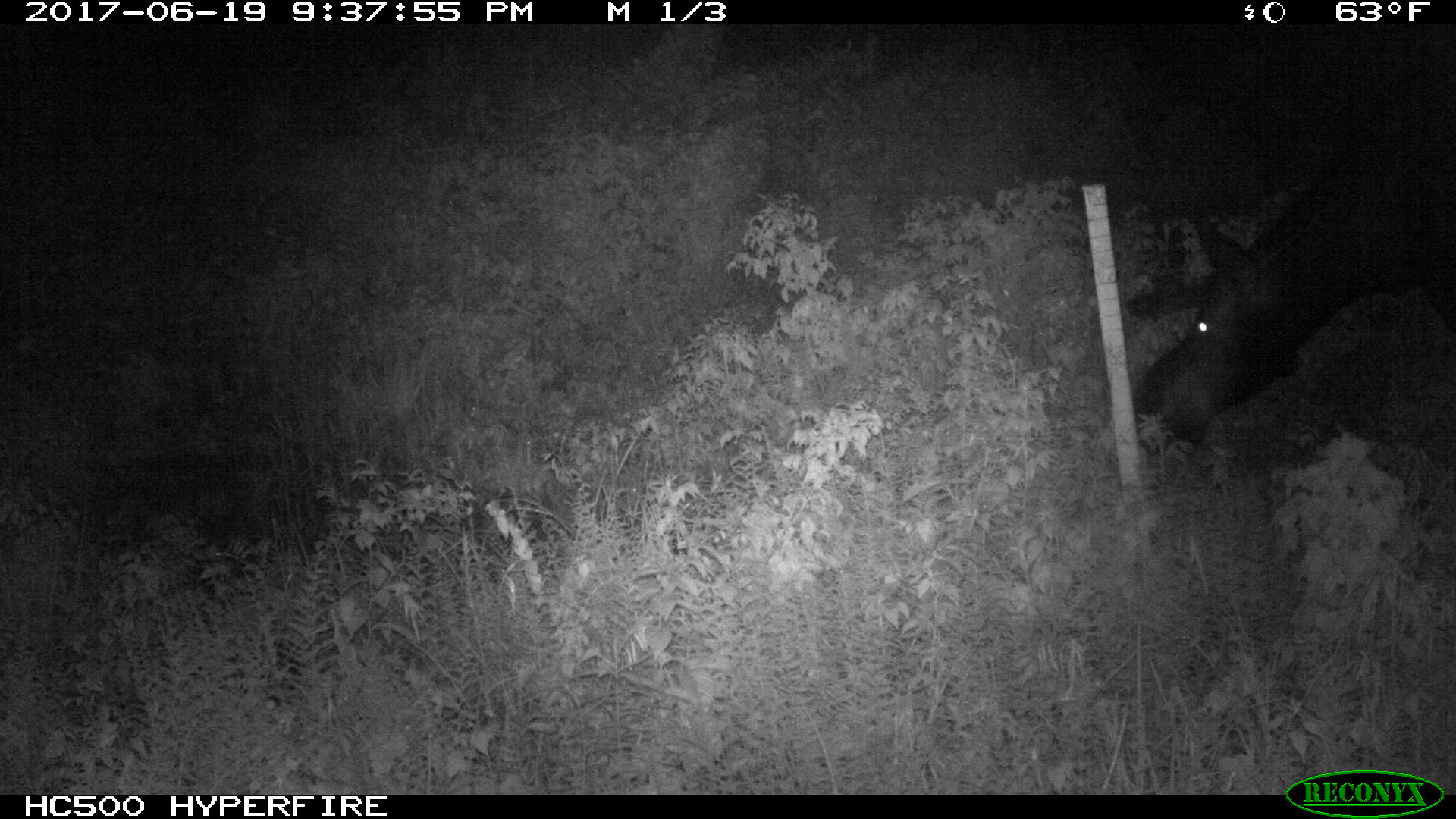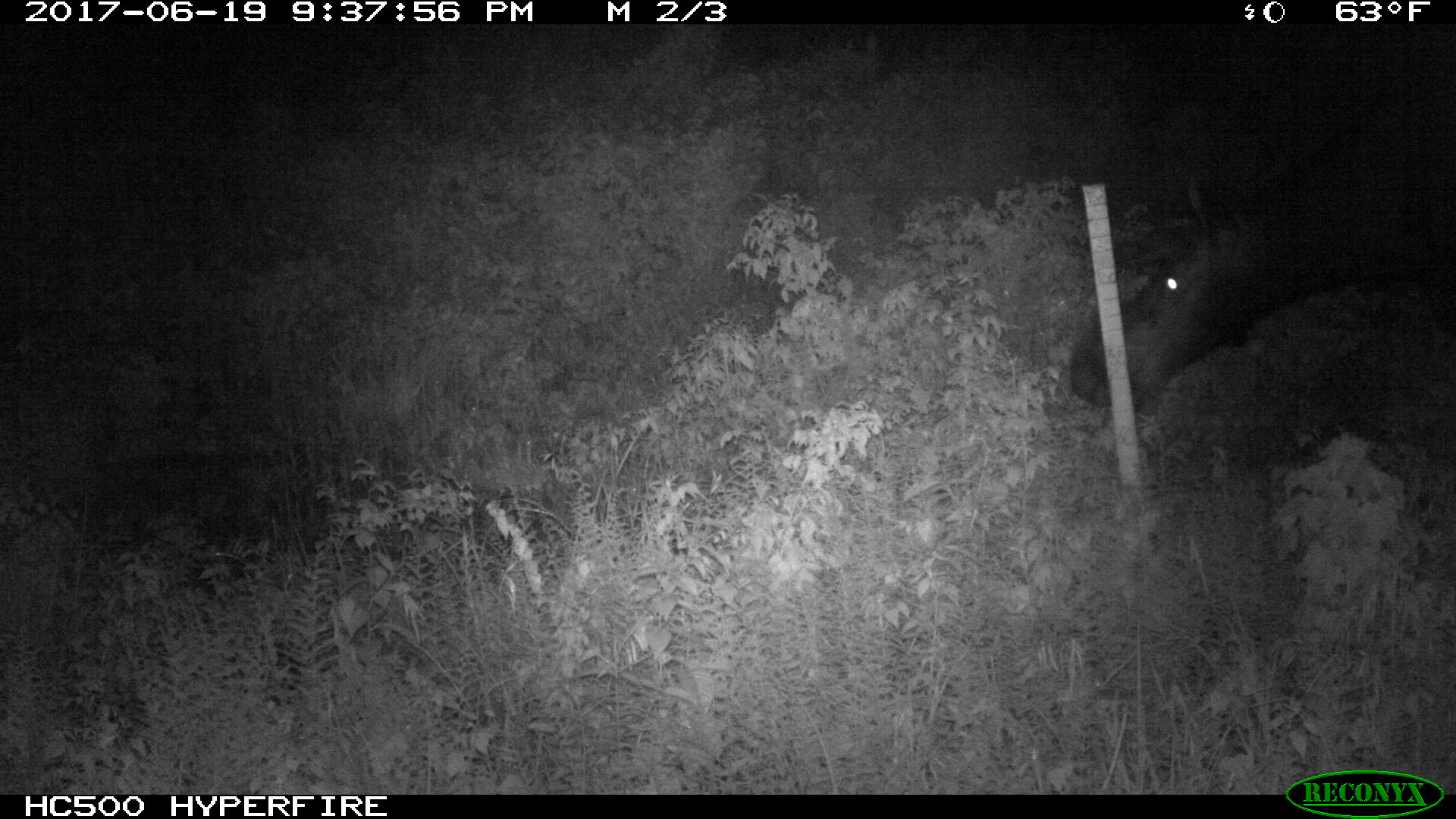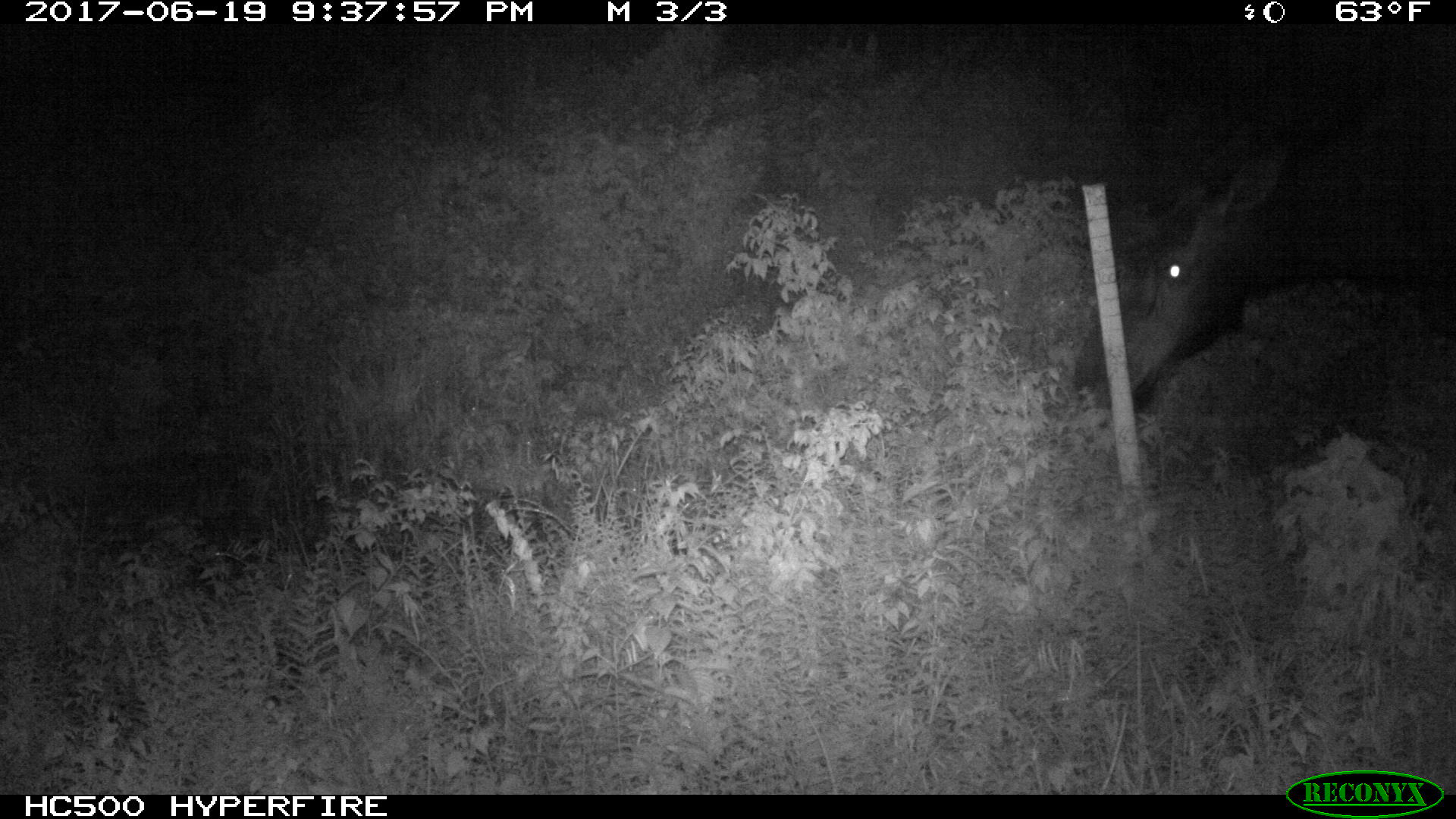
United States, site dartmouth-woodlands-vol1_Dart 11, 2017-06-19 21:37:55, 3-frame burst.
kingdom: Animalia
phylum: Chordata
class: Mammalia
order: Artiodactyla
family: Cervidae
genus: Alces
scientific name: Alces alces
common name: moose